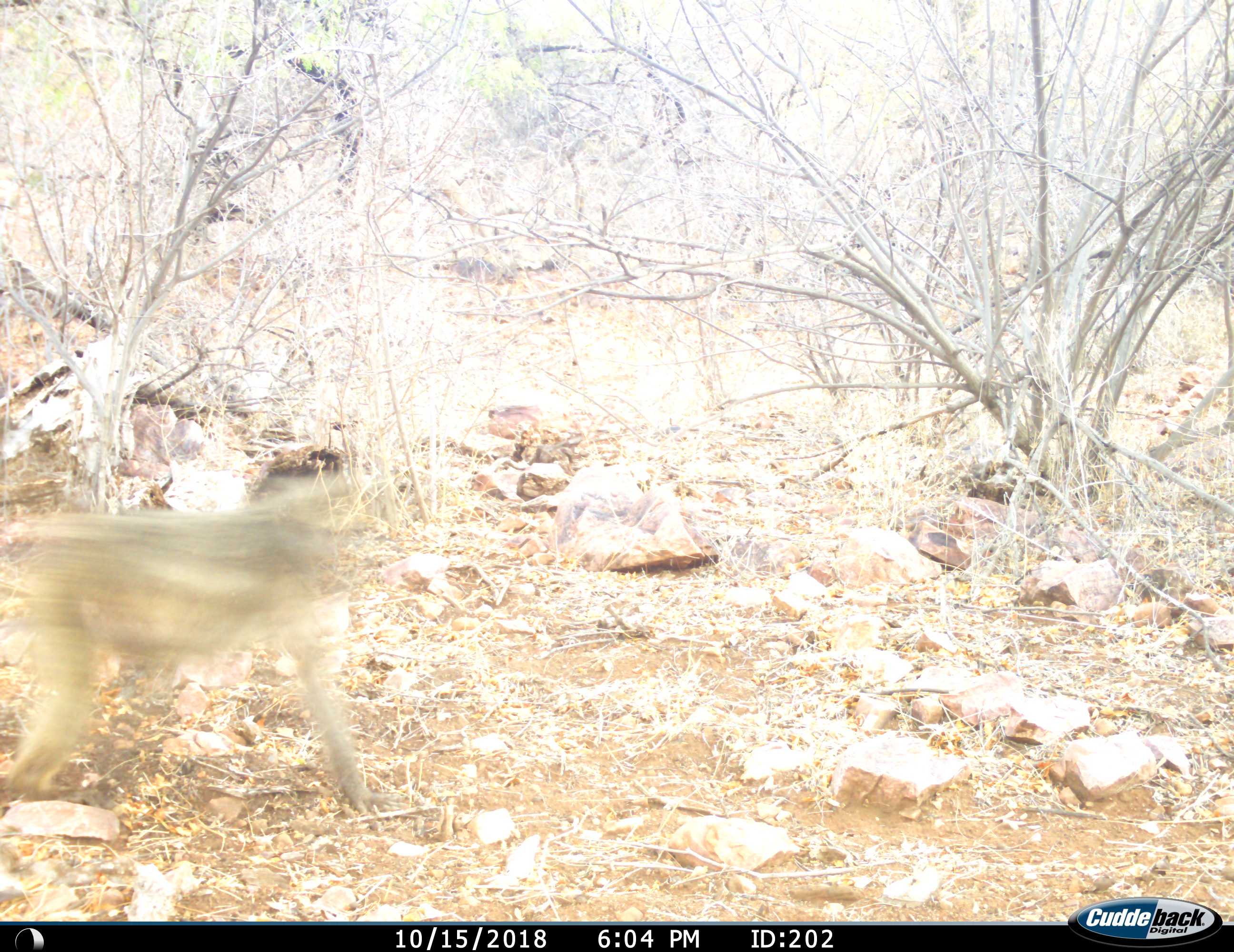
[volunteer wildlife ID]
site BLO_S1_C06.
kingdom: Animalia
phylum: Chordata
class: Mammalia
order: Primates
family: Cercopithecidae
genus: Papio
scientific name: Papio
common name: baboon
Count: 1.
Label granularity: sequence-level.